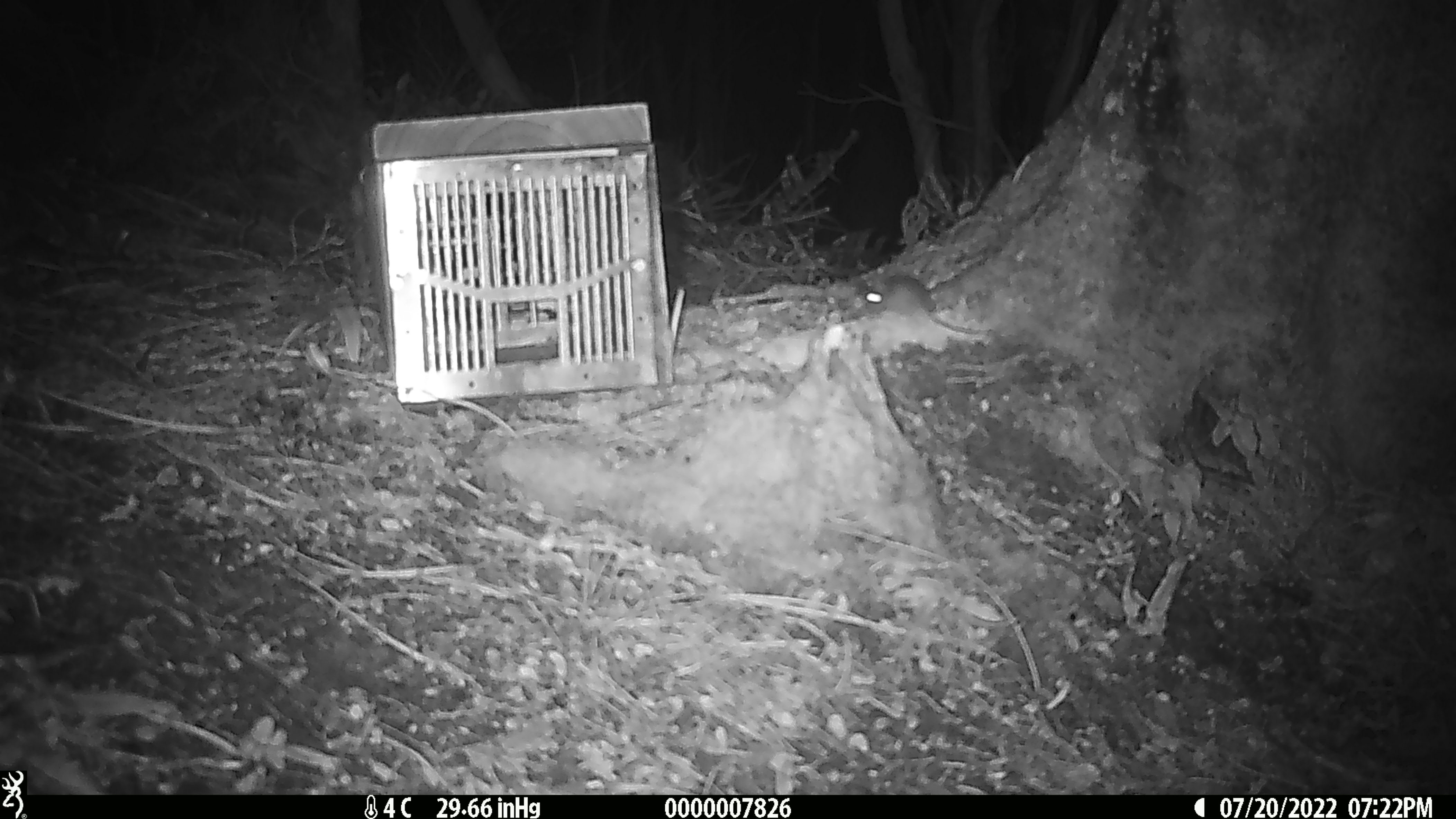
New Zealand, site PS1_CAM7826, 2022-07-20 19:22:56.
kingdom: Animalia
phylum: Chordata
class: Mammalia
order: Rodentia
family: Muridae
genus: Mus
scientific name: Mus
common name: mouse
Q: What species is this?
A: Mouse (Mus).